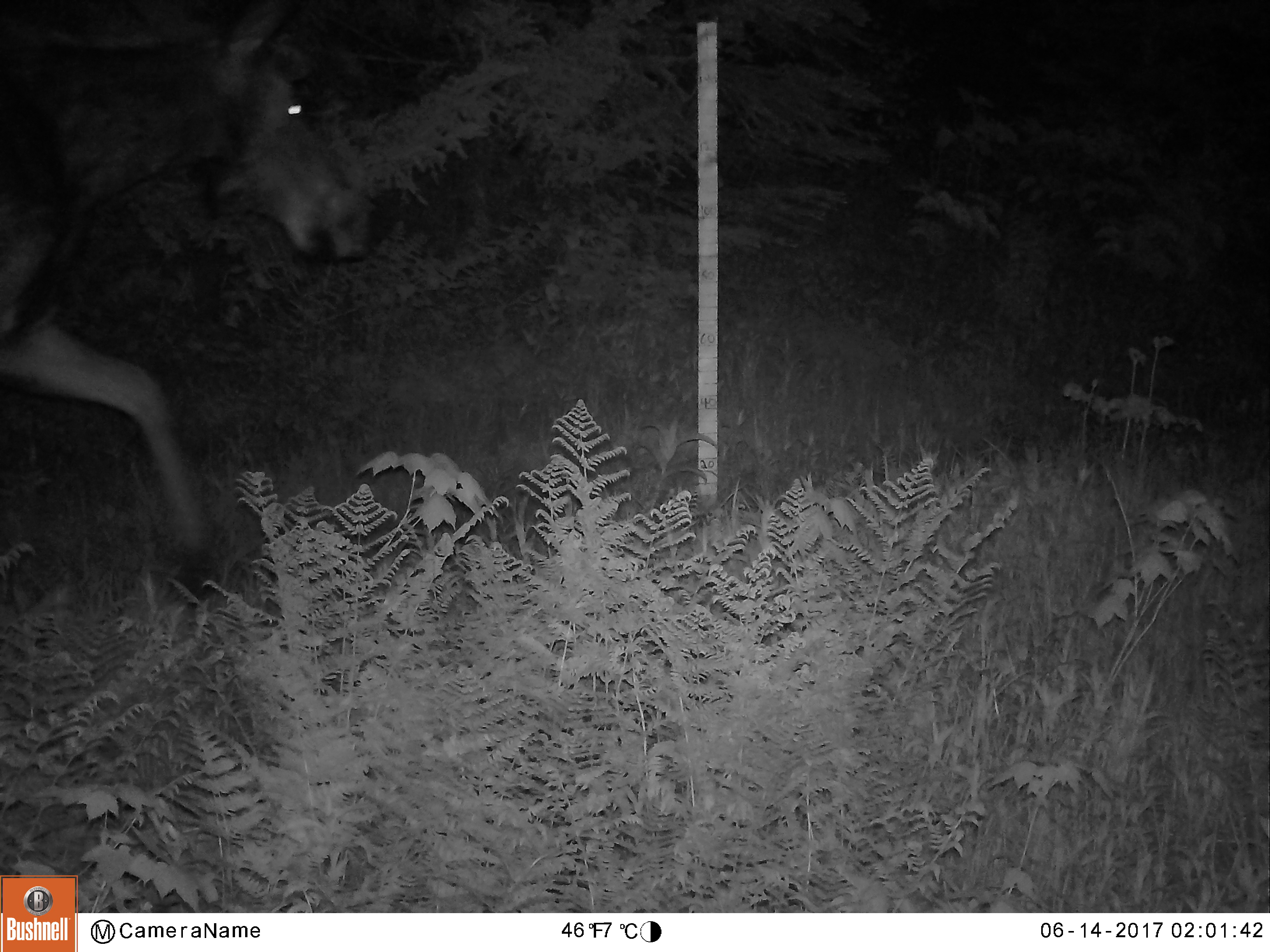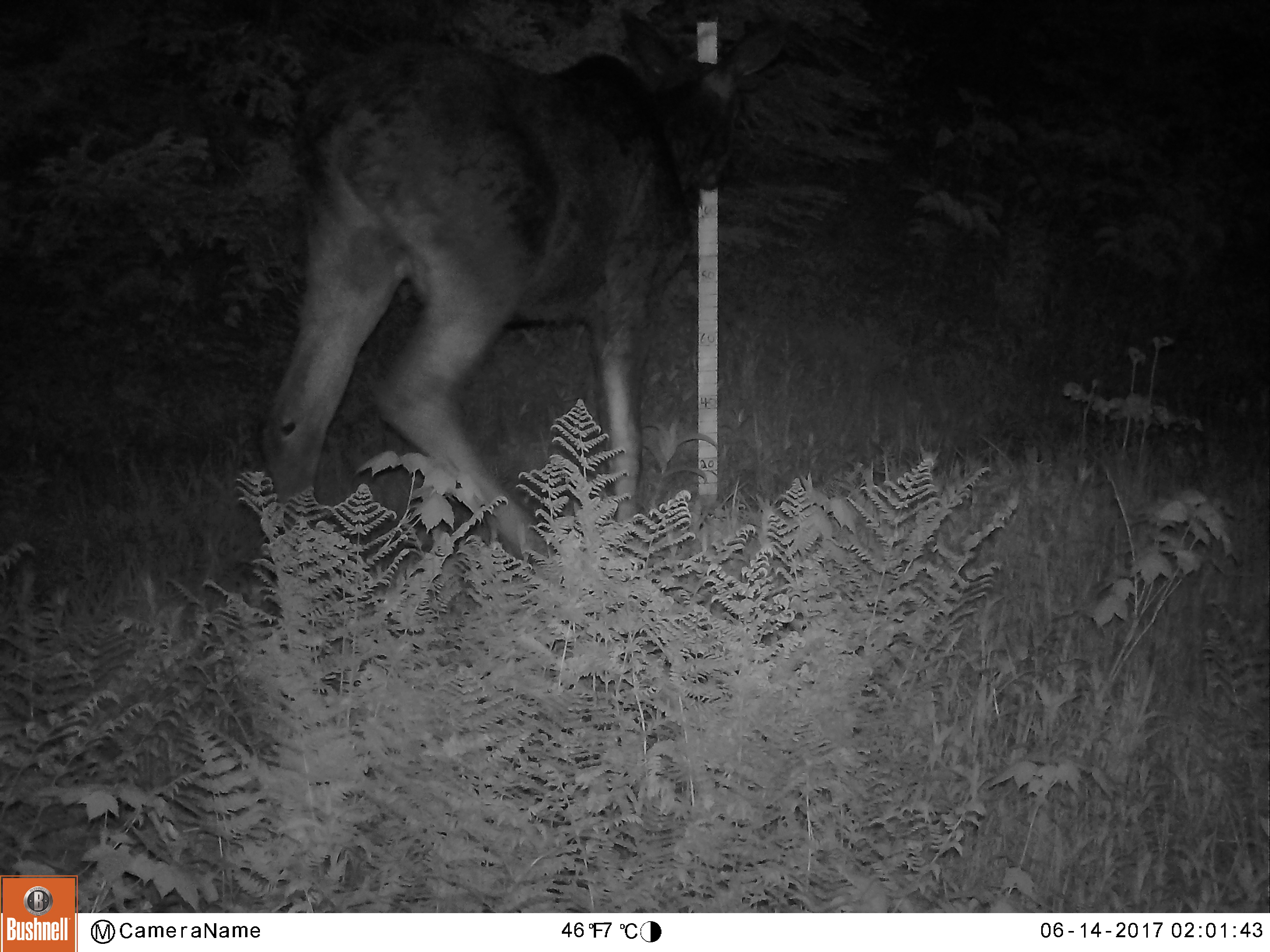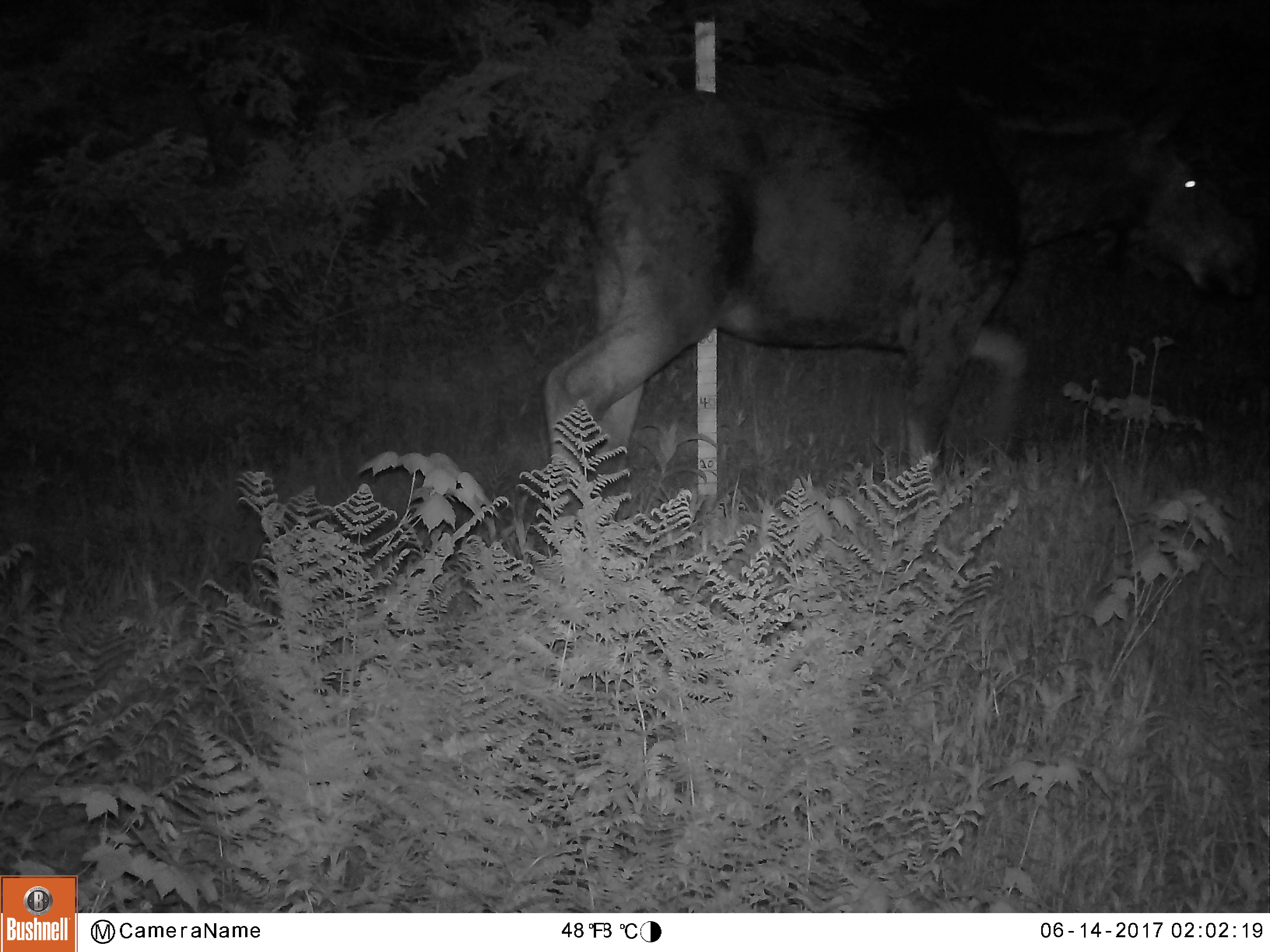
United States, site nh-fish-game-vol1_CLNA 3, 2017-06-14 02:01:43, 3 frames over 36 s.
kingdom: Animalia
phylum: Chordata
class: Mammalia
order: Artiodactyla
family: Cervidae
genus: Alces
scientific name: Alces alces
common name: moose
Moose (Alces alces).